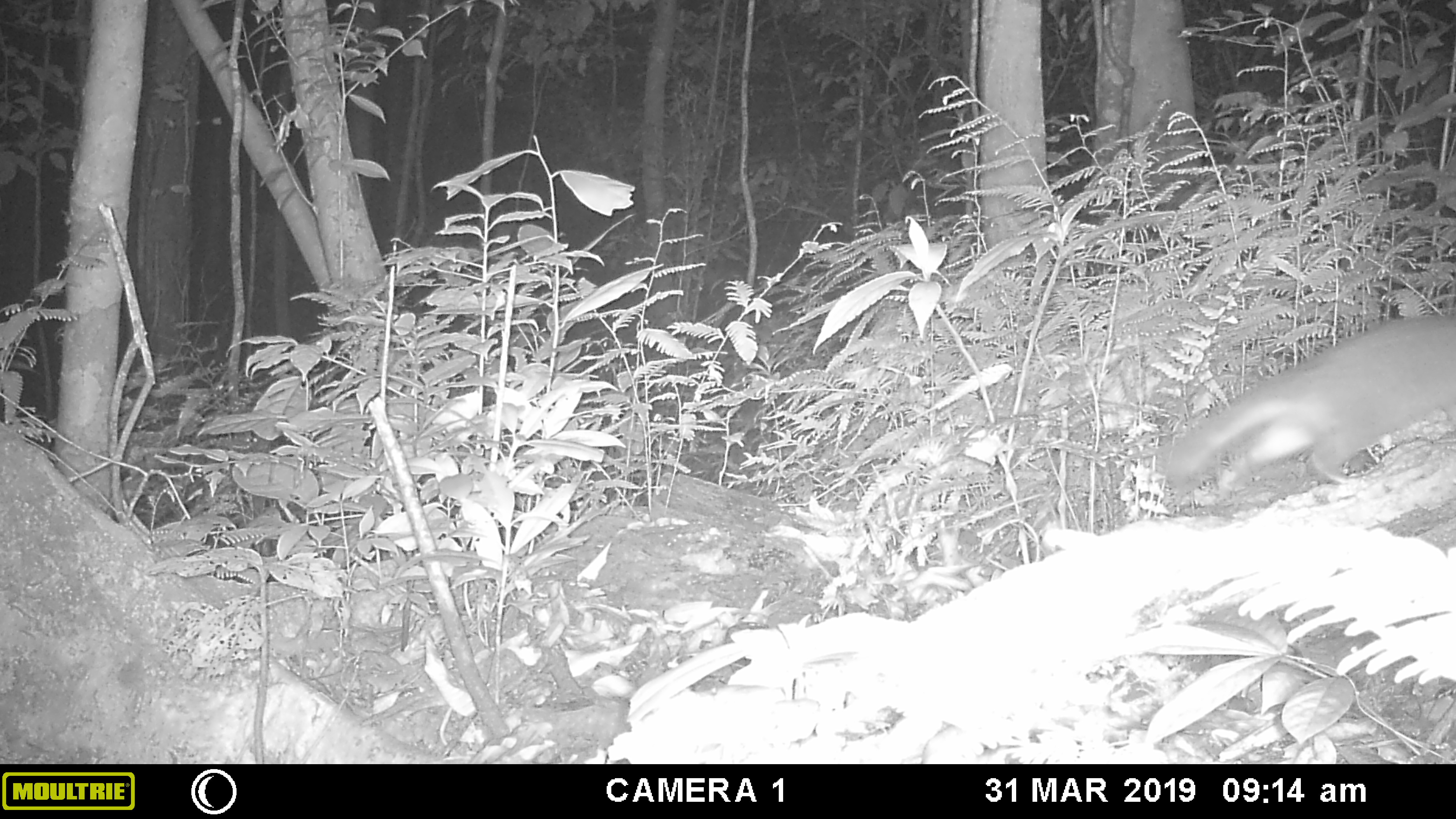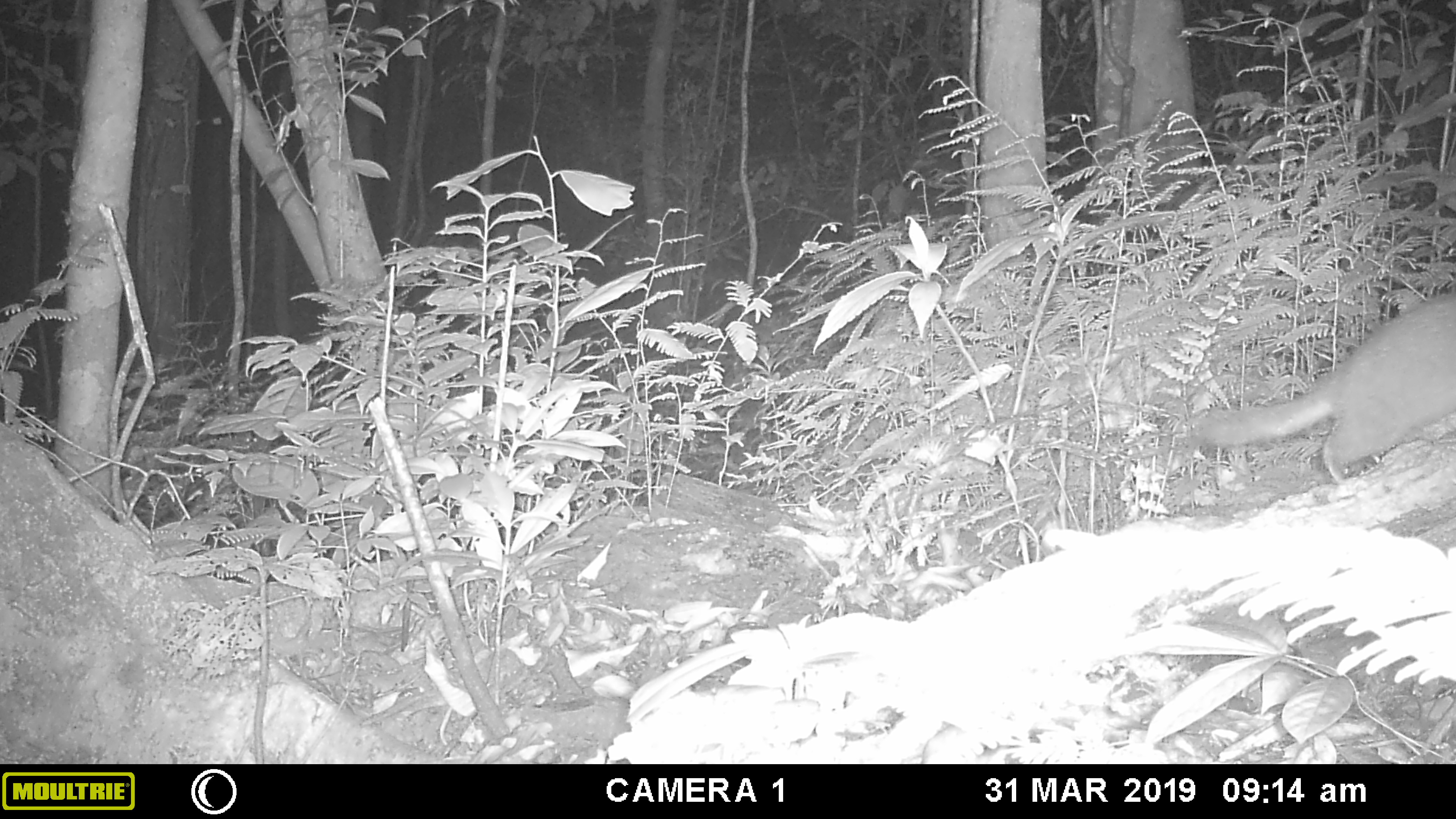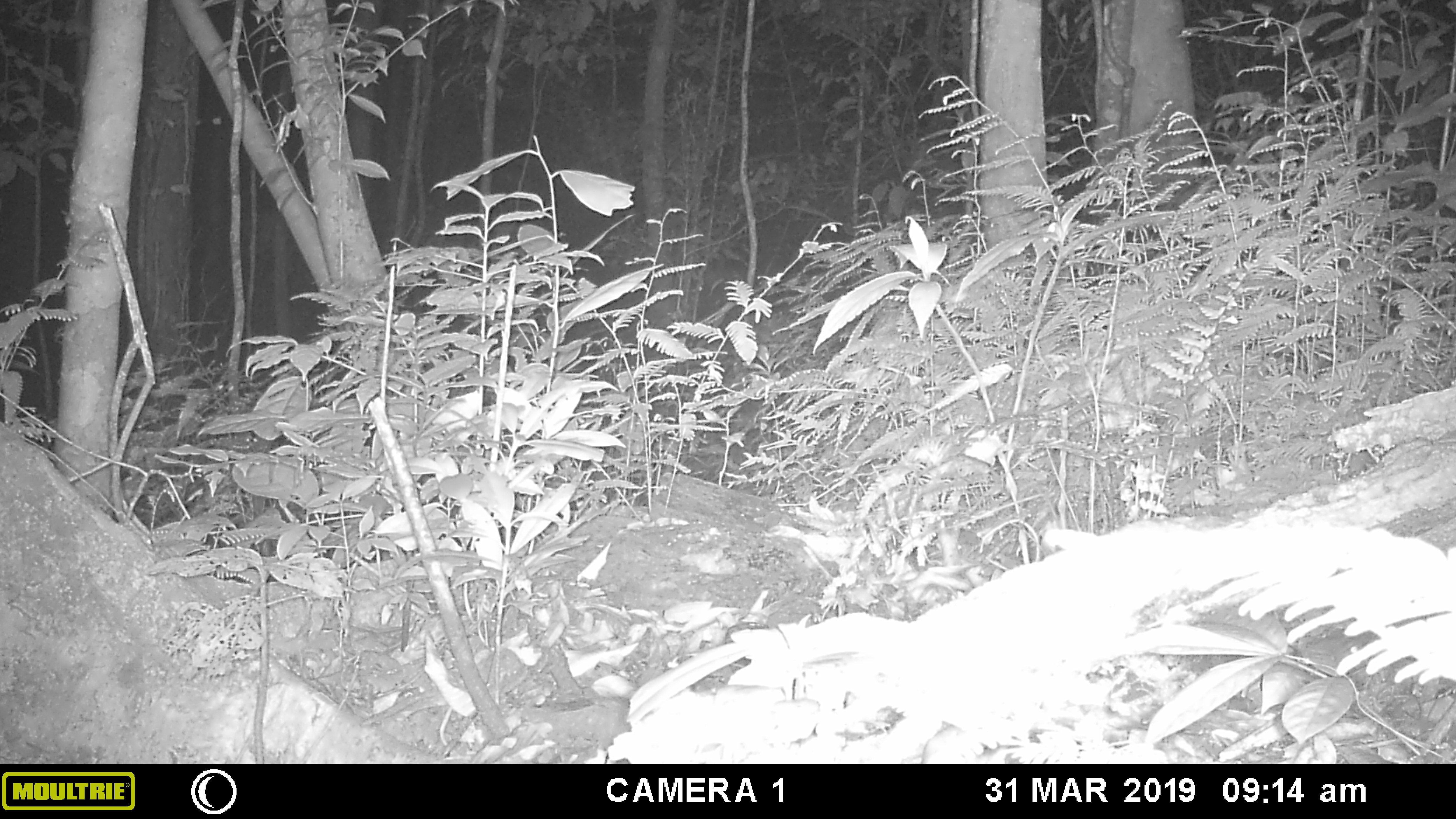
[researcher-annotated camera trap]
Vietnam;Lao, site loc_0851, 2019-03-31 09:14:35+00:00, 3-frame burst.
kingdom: Animalia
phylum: Chordata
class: Mammalia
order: Carnivora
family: Mustelidae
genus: Melogale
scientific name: Melogale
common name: ferret badger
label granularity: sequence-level